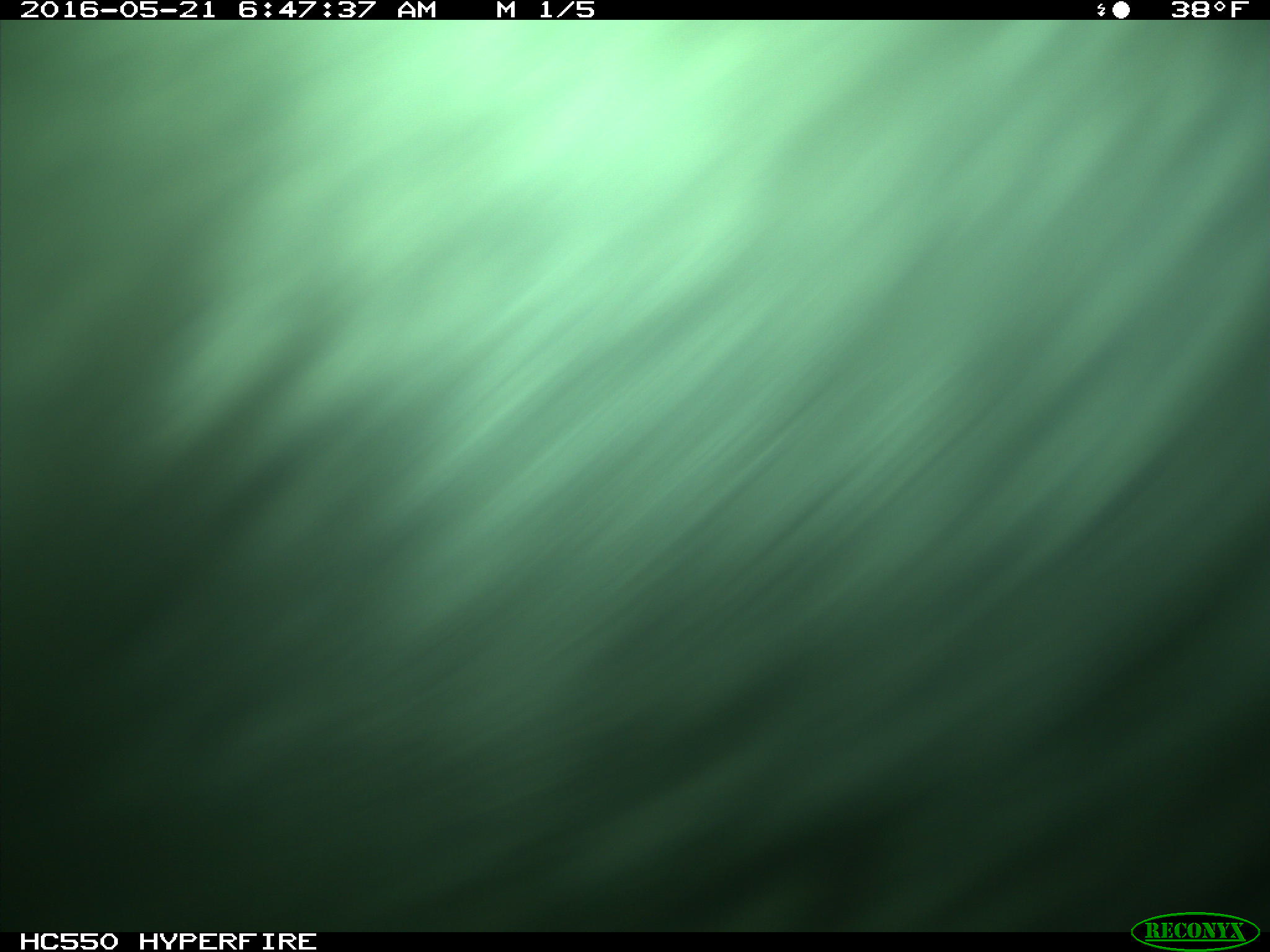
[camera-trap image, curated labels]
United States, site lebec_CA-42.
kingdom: Animalia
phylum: Chordata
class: Mammalia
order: Artiodactyla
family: Bovidae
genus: Bos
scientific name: Bos taurus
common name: domestic cow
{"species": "Bos taurus (domestic cow)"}